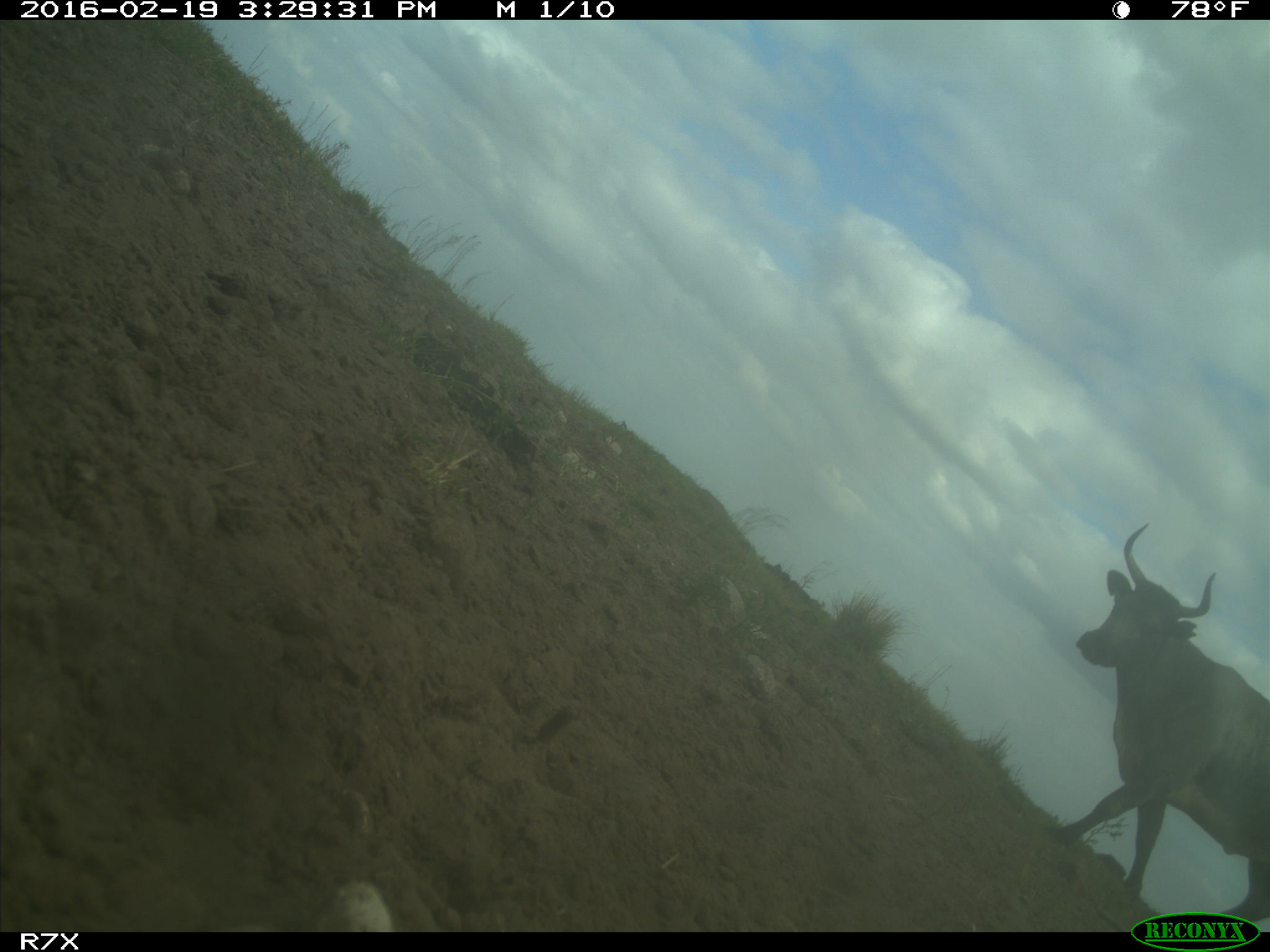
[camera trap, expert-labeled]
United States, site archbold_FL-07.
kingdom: Animalia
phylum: Chordata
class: Mammalia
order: Artiodactyla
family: Bovidae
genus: Bos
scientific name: Bos taurus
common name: domestic cow